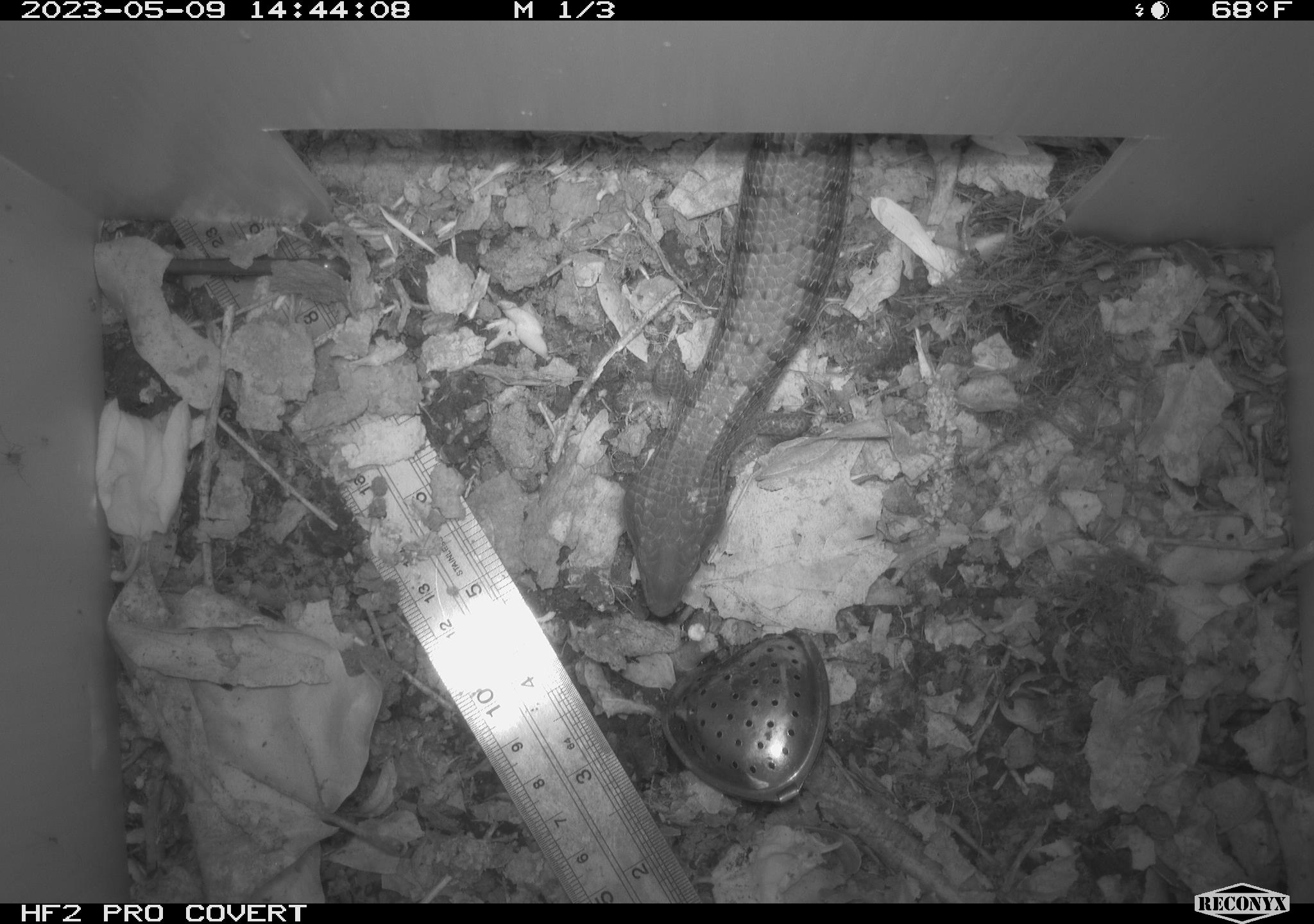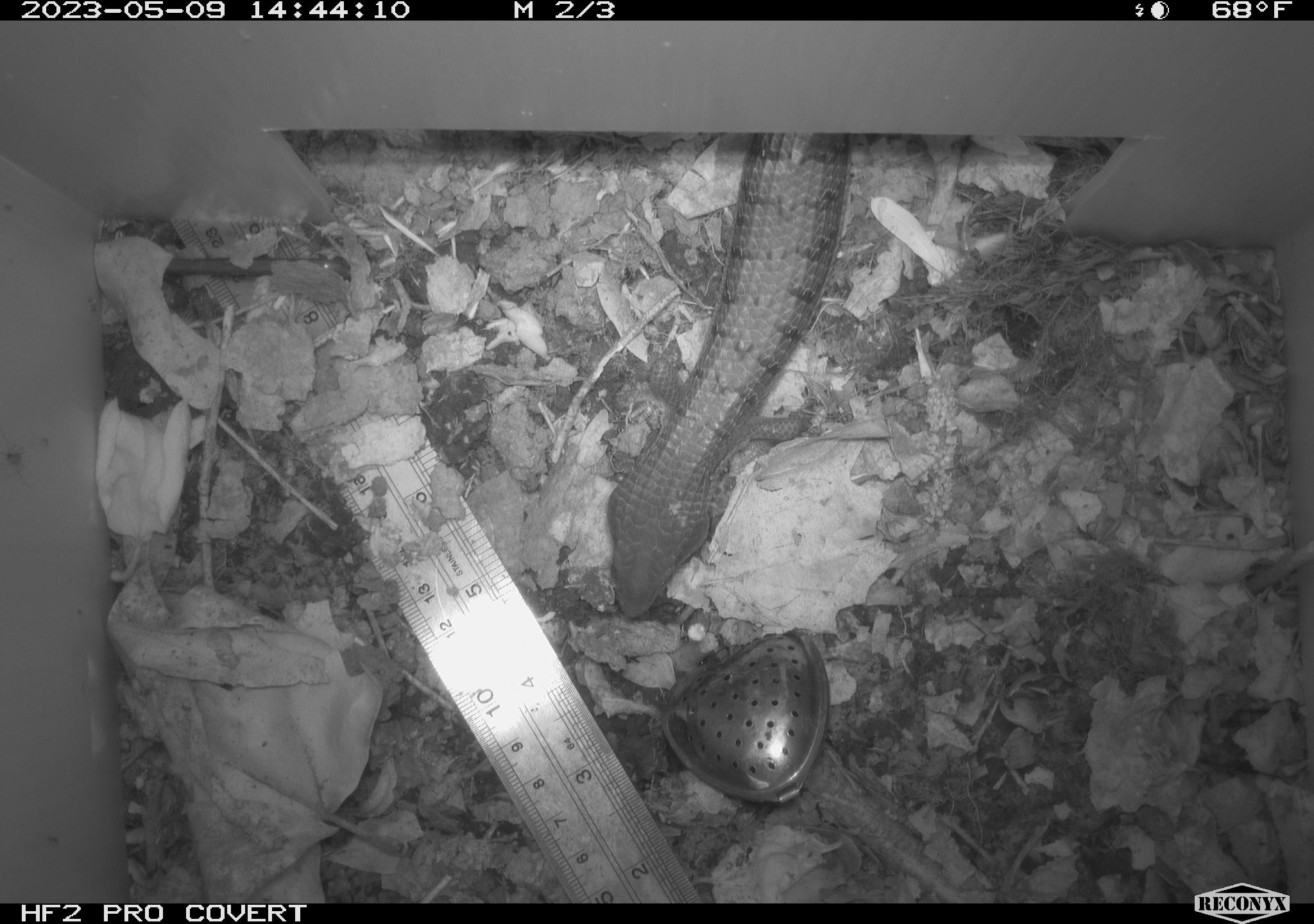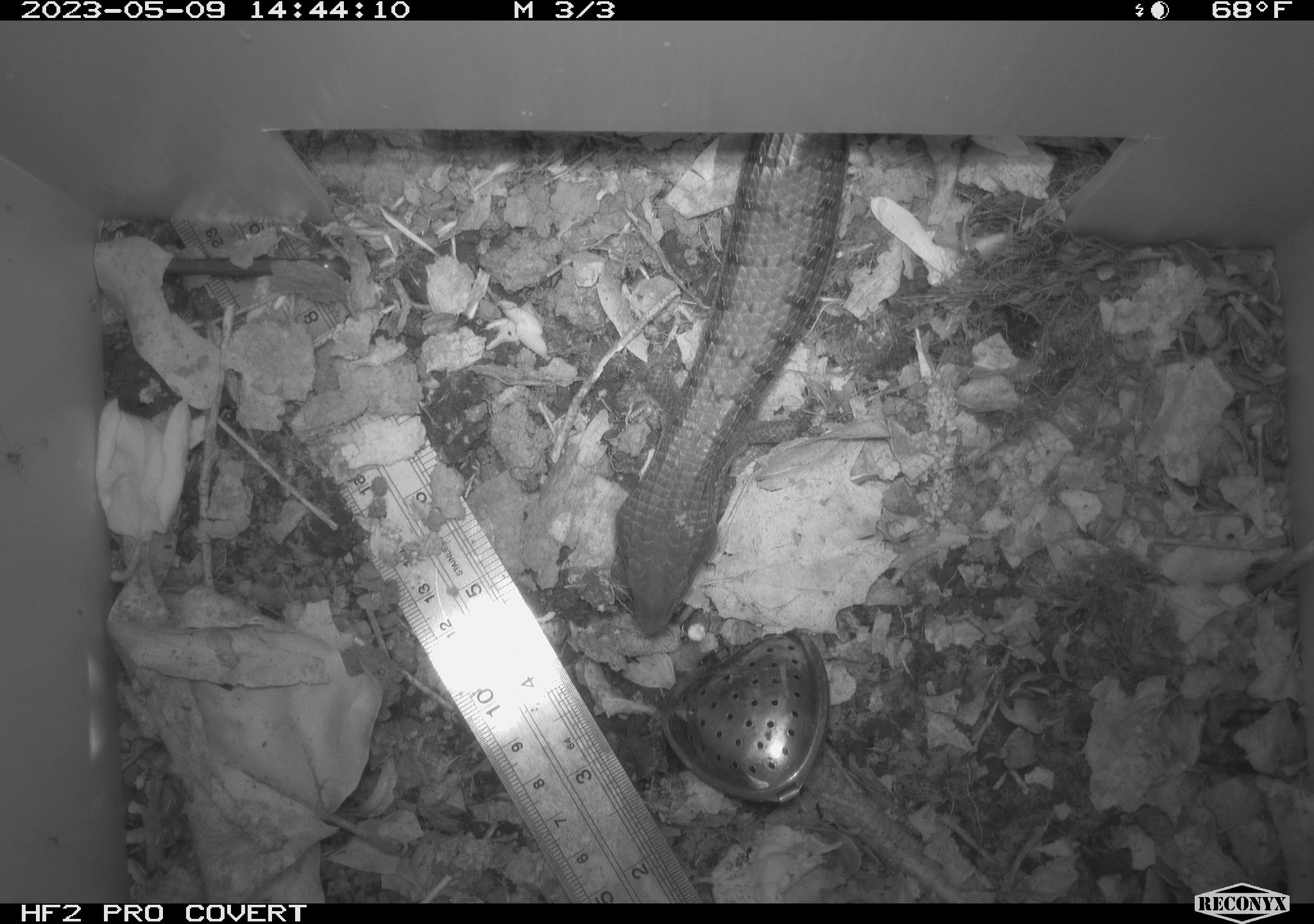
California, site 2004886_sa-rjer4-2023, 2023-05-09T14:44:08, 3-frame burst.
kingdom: Animalia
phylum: Chordata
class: Reptilia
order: Squamata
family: Anguidae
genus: Elgaria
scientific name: Elgaria multicarinata webbii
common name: san diego alligator lizard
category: woodland alligator lizard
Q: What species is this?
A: Woodland alligator lizard (san diego alligator lizard) (Elgaria multicarinata webbii).